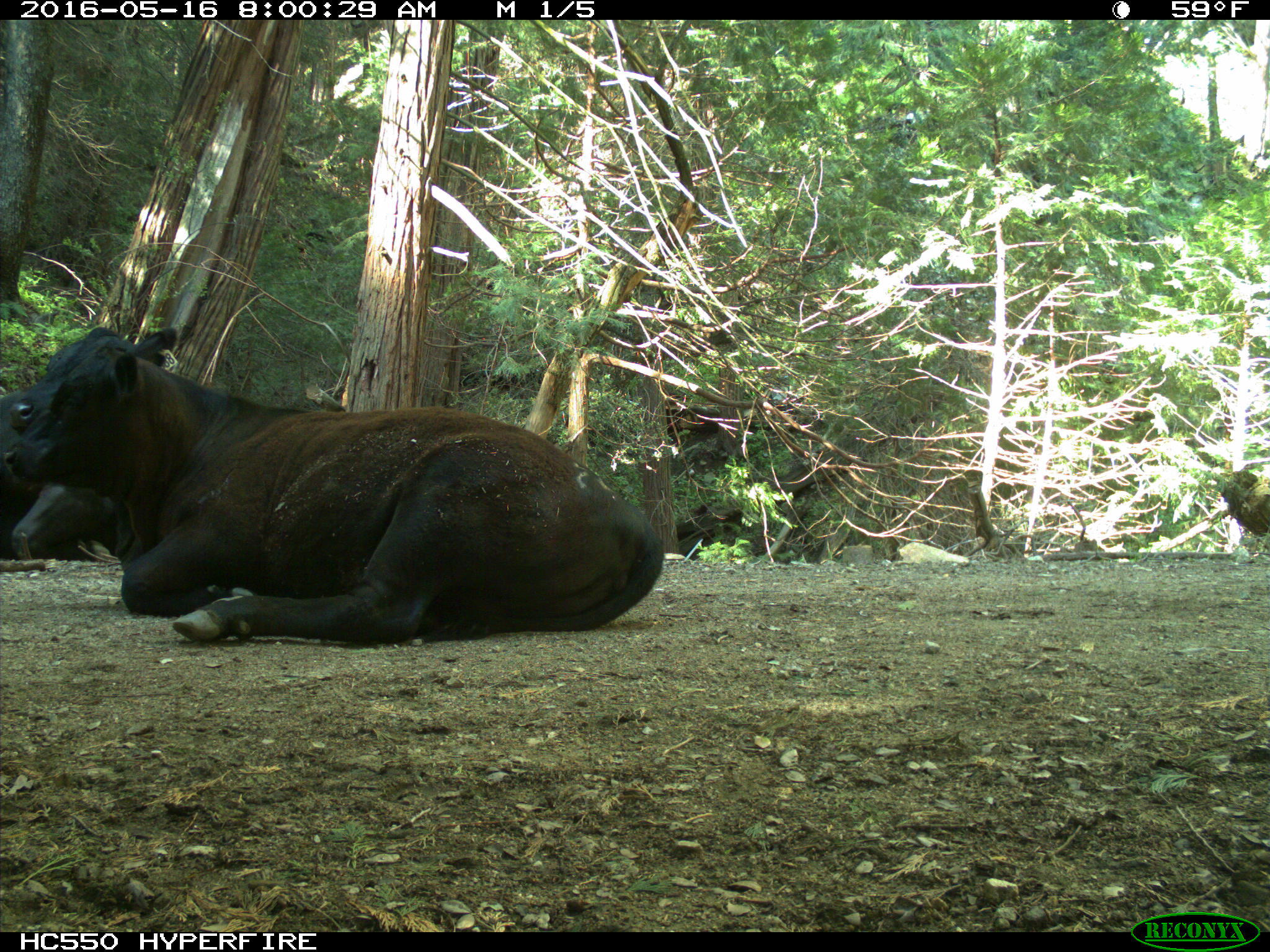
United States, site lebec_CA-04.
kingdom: Animalia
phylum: Chordata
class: Mammalia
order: Artiodactyla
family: Bovidae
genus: Bos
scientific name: Bos taurus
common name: domestic cow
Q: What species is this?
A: Bos taurus (domestic cow).